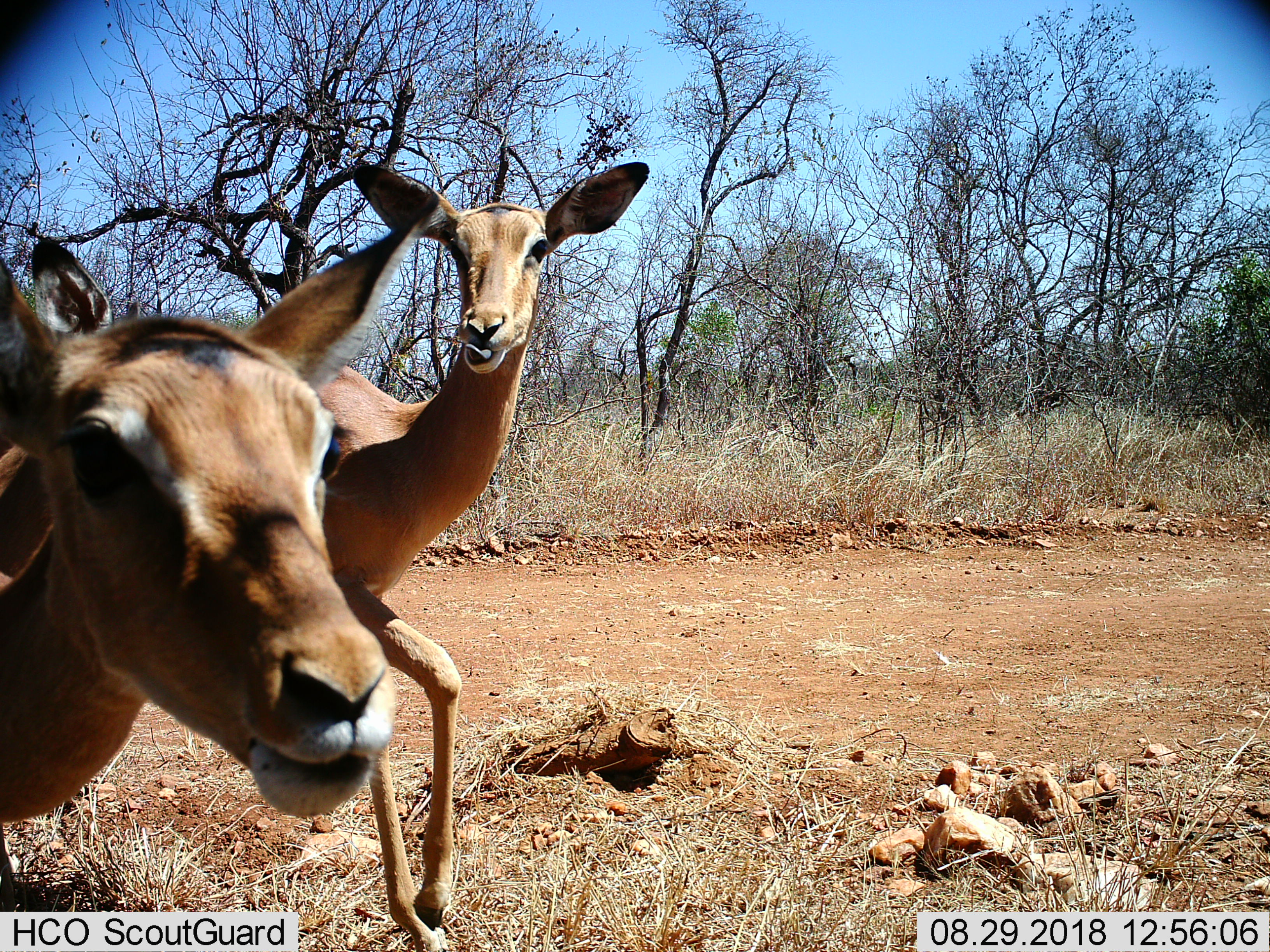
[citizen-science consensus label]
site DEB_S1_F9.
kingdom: Animalia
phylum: Chordata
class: Mammalia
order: Artiodactyla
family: Bovidae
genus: Aepyceros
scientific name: Aepyceros melampus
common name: impala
Impala (Aepyceros melampus), count 3. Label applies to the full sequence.